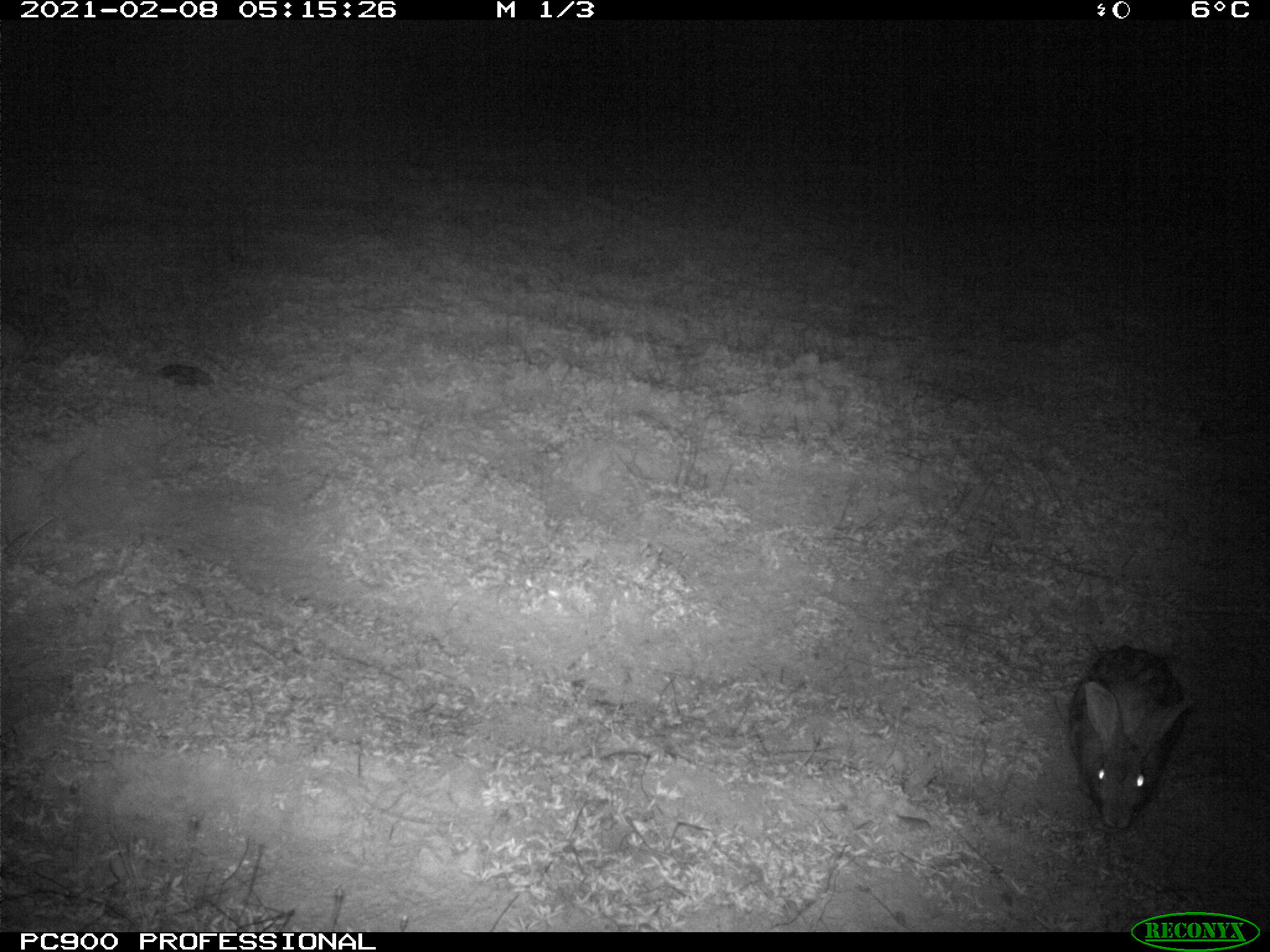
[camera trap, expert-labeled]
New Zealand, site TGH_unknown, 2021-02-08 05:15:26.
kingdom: Animalia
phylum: Chordata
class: Mammalia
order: Lagomorpha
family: Leporidae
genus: Oryctolagus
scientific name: Oryctolagus cuniculus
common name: european rabbit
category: rabbit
Rabbit (european rabbit) (Oryctolagus cuniculus).